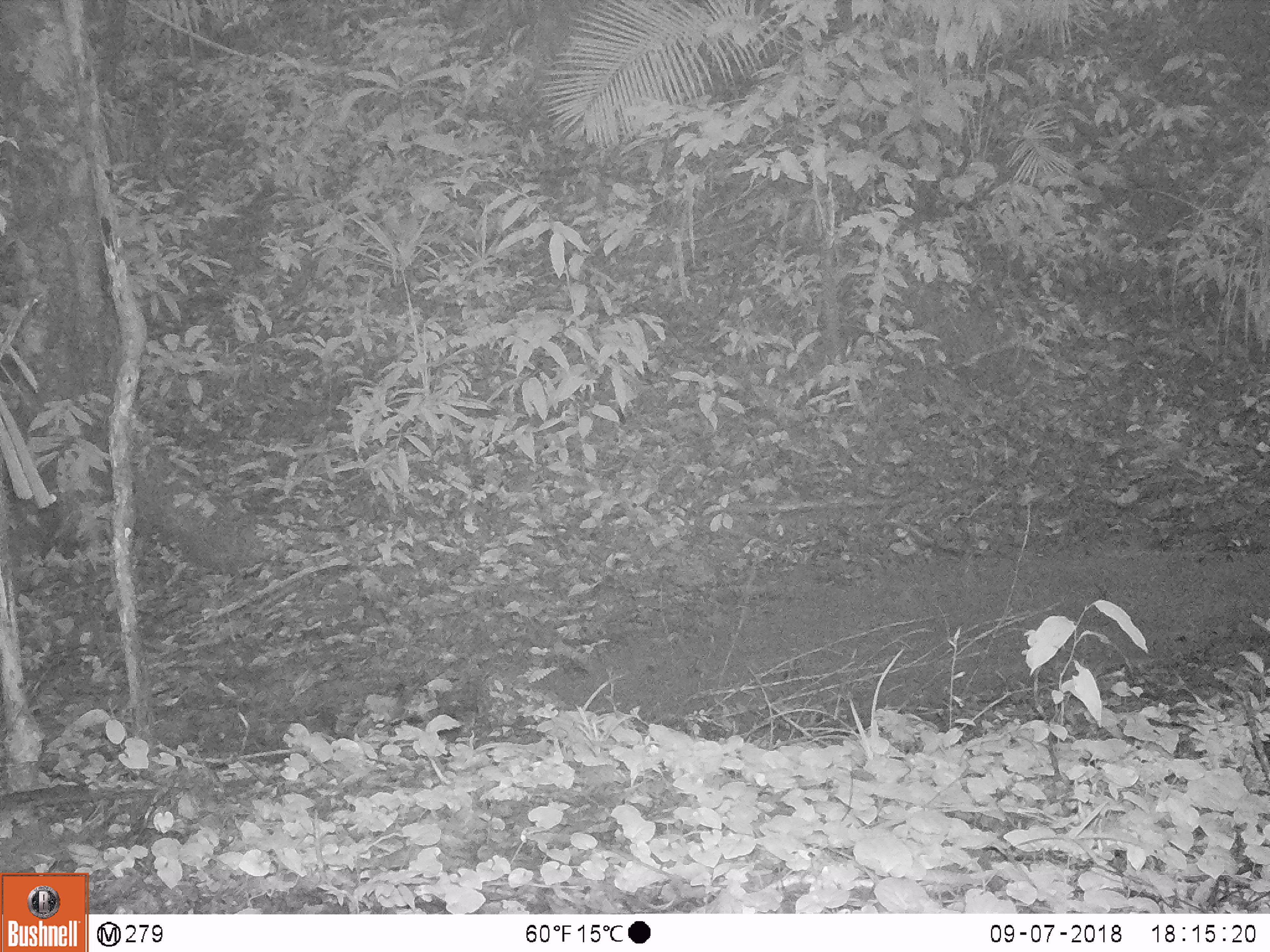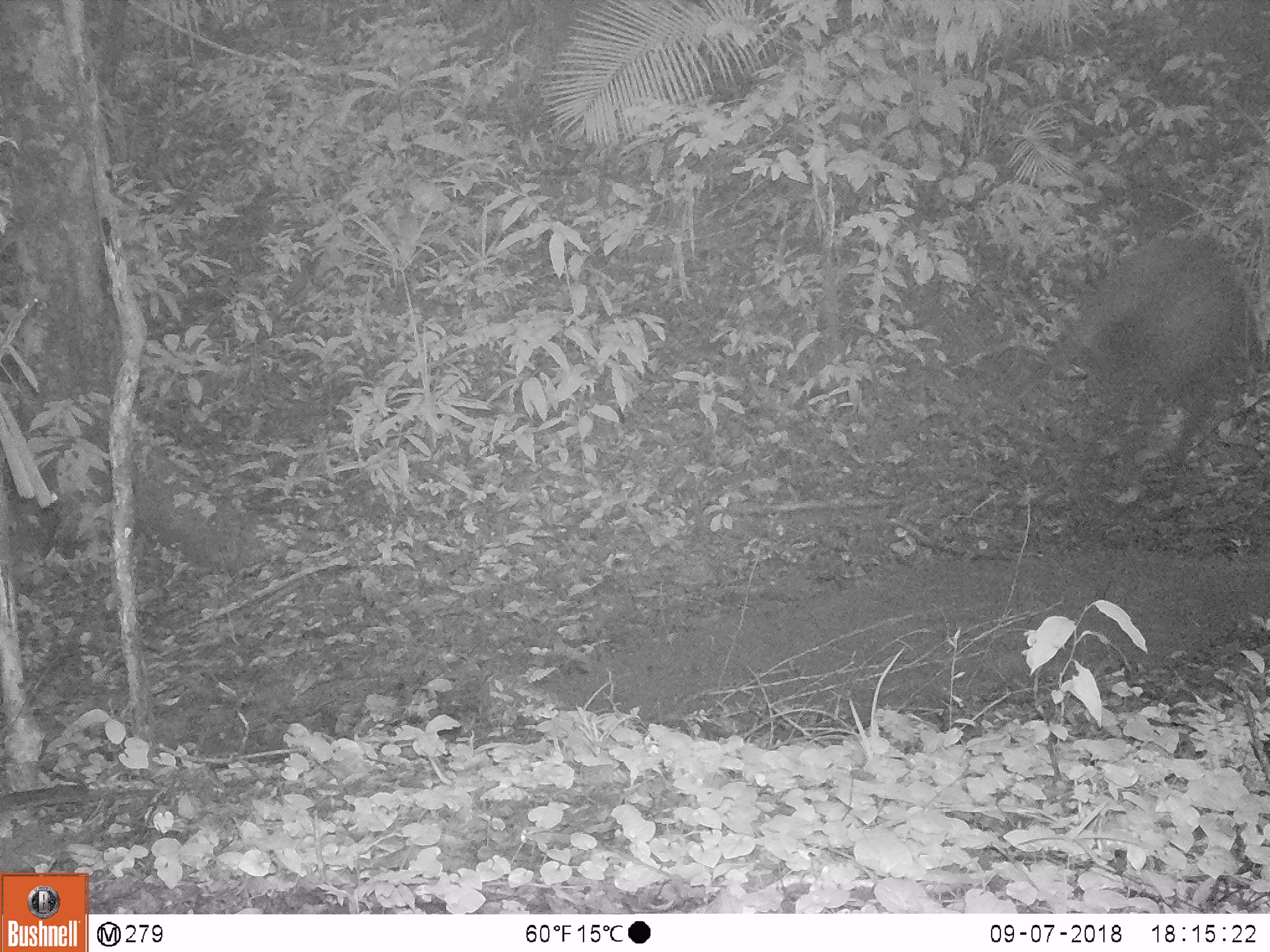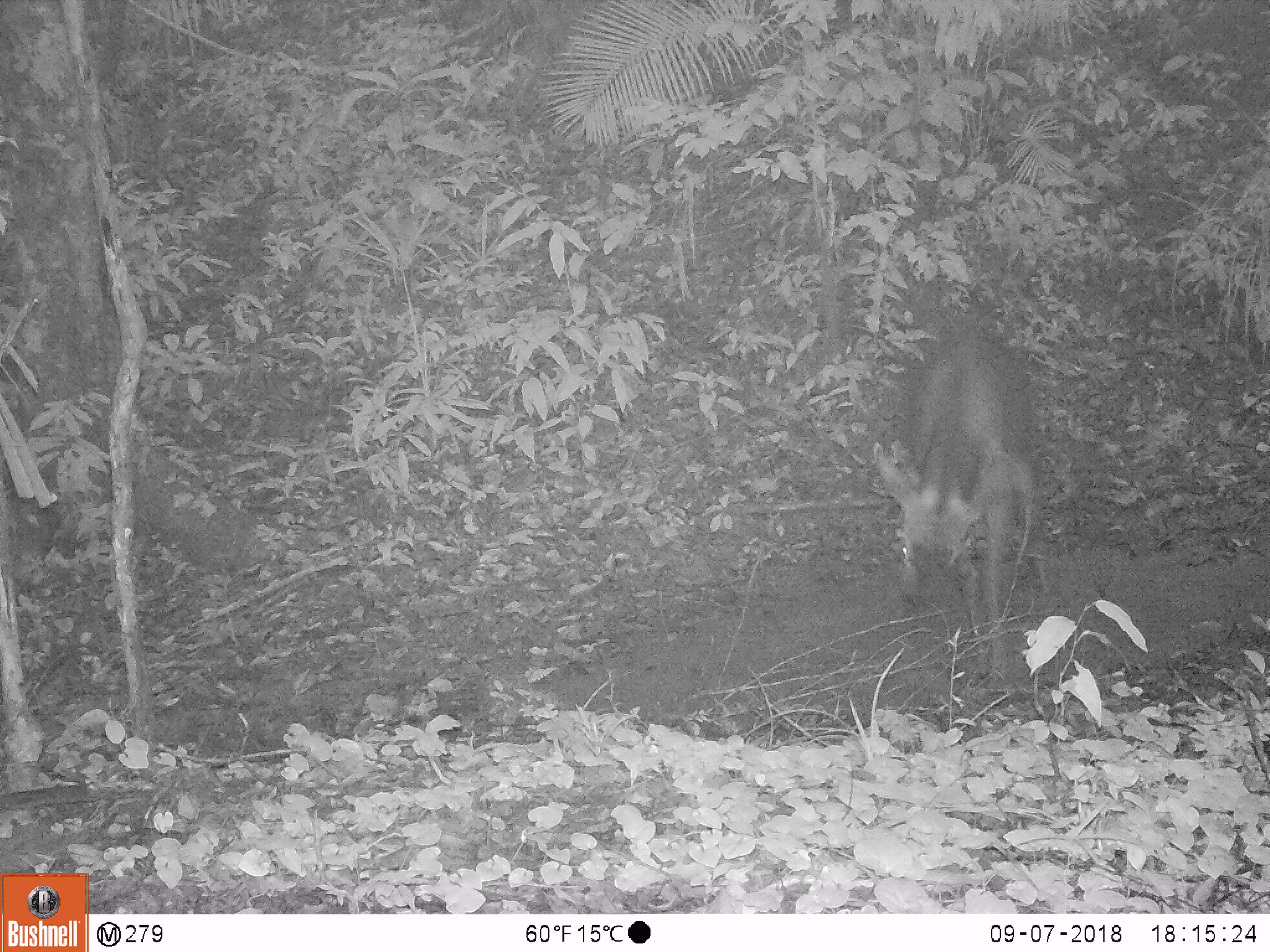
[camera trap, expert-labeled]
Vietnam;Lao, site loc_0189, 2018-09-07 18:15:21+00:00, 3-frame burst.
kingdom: Animalia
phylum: Chordata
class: Mammalia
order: Artiodactyla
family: Cervidae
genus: Rusa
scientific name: Rusa unicolor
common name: sambar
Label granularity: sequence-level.